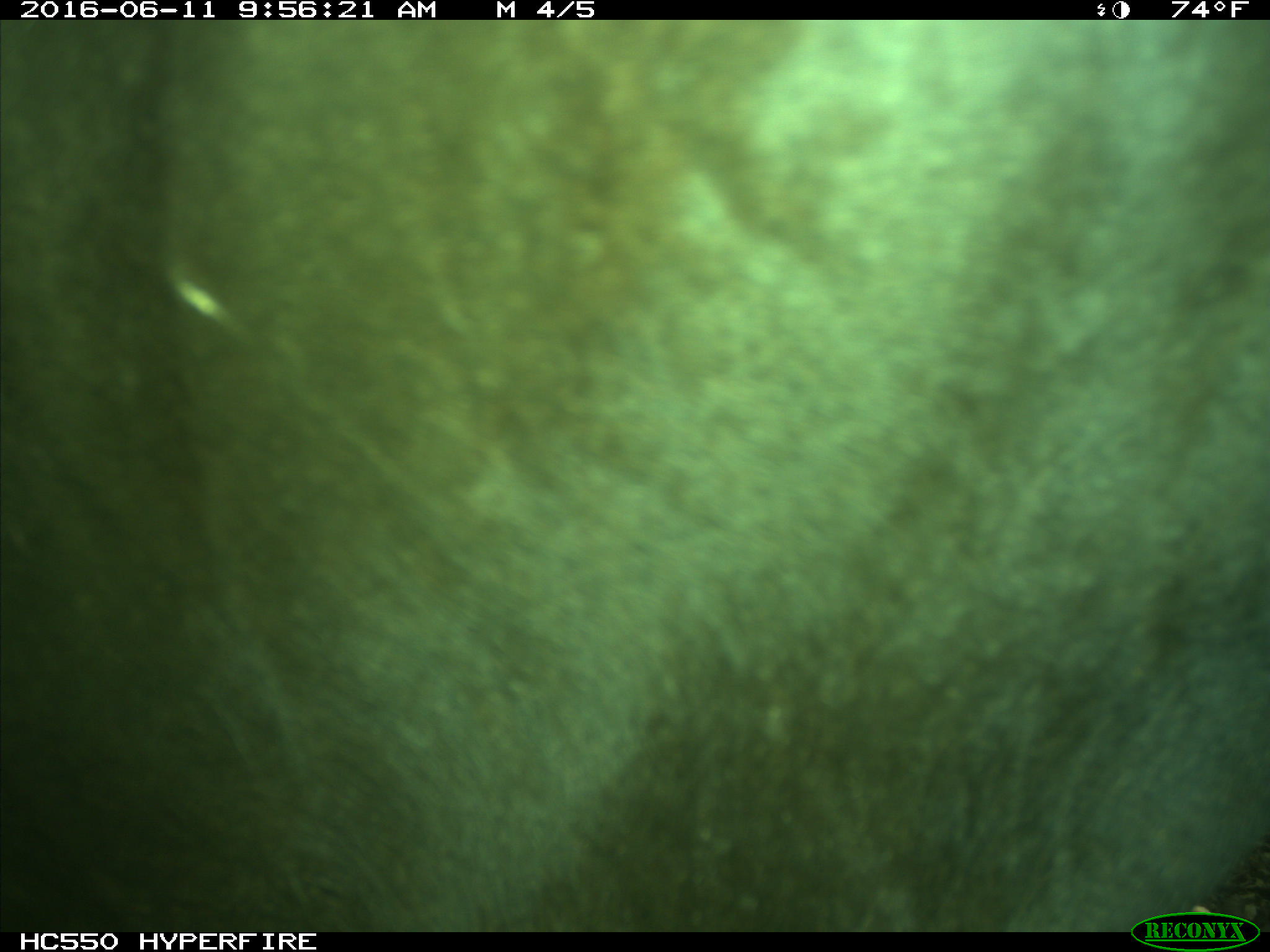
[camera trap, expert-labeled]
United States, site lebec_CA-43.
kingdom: Animalia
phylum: Chordata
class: Mammalia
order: Artiodactyla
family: Bovidae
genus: Bos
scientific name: Bos taurus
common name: domestic cow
Bos taurus (domestic cow).